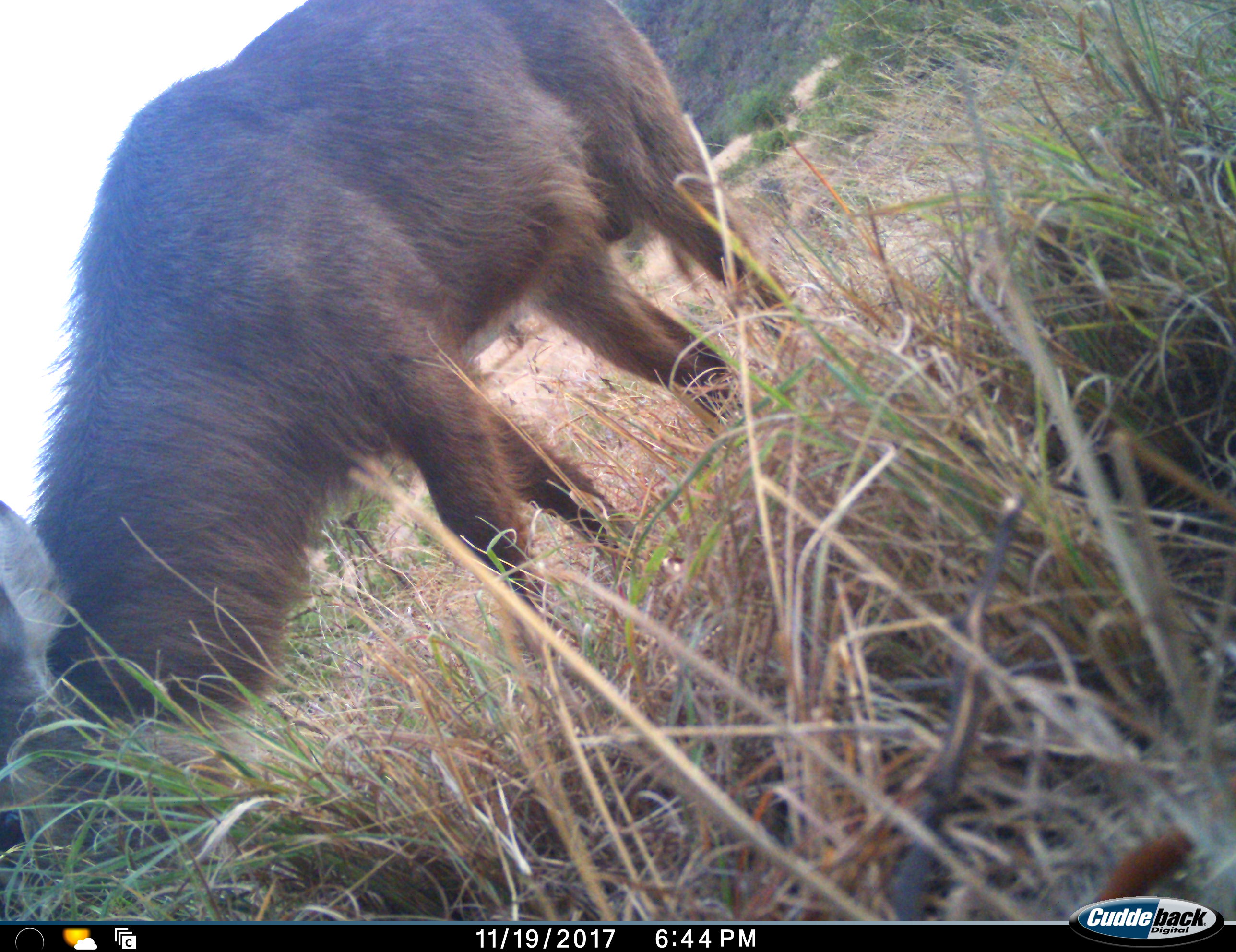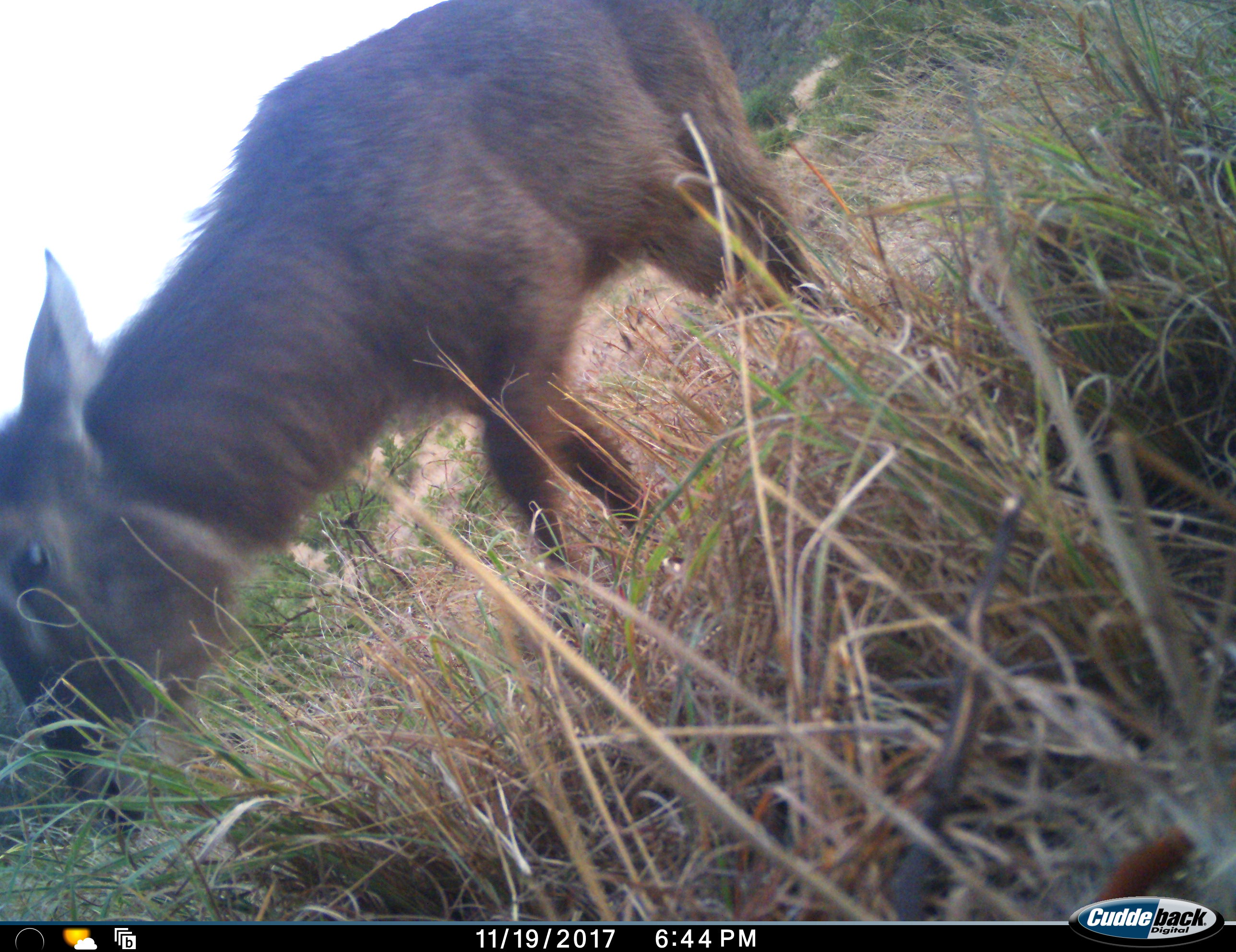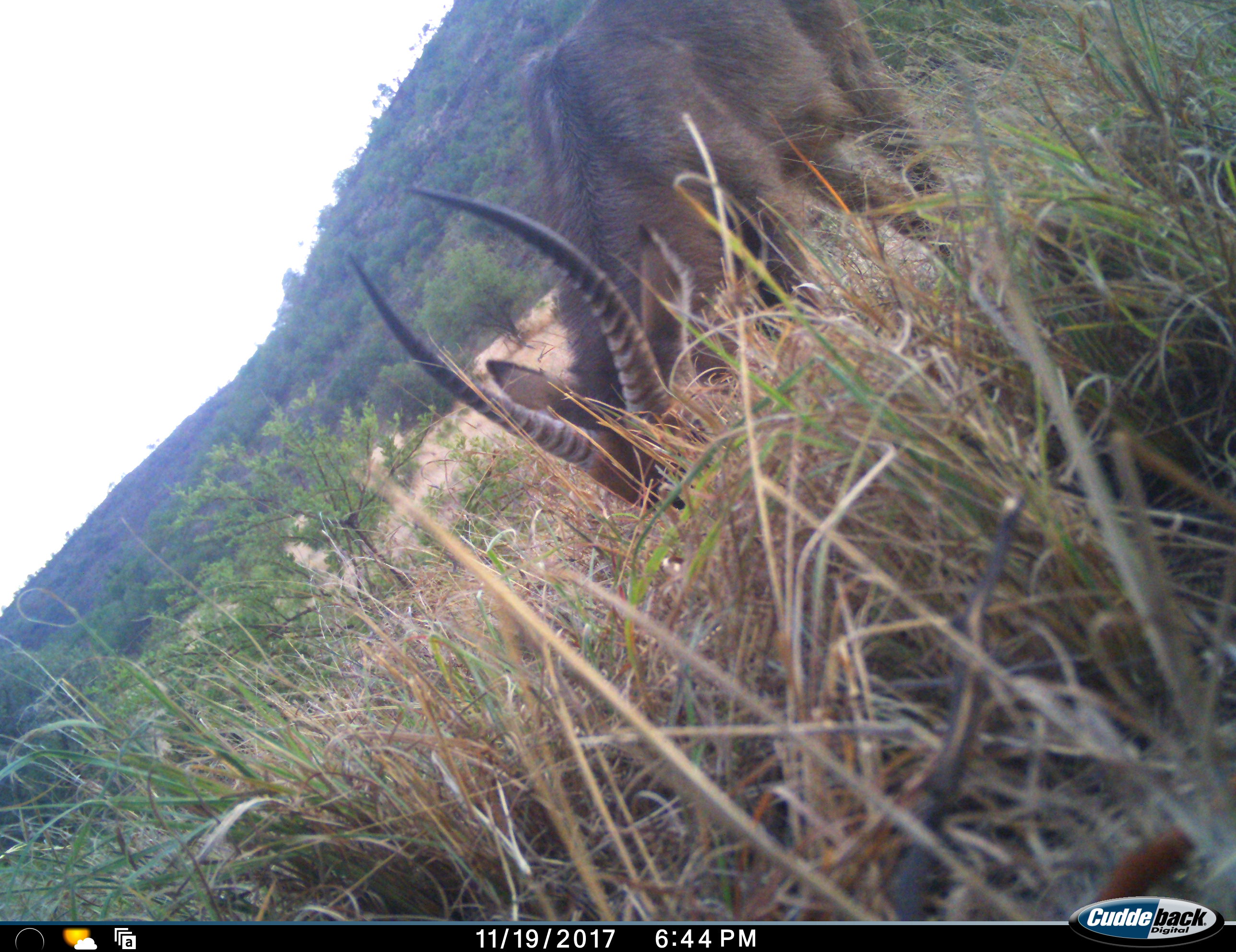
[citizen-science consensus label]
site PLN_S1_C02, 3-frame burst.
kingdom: Animalia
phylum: Chordata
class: Mammalia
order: Artiodactyla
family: Bovidae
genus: Kobus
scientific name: Kobus ellipsiprymnus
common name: waterbuck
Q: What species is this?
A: Waterbuck (Kobus ellipsiprymnus).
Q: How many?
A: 1.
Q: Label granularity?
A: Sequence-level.